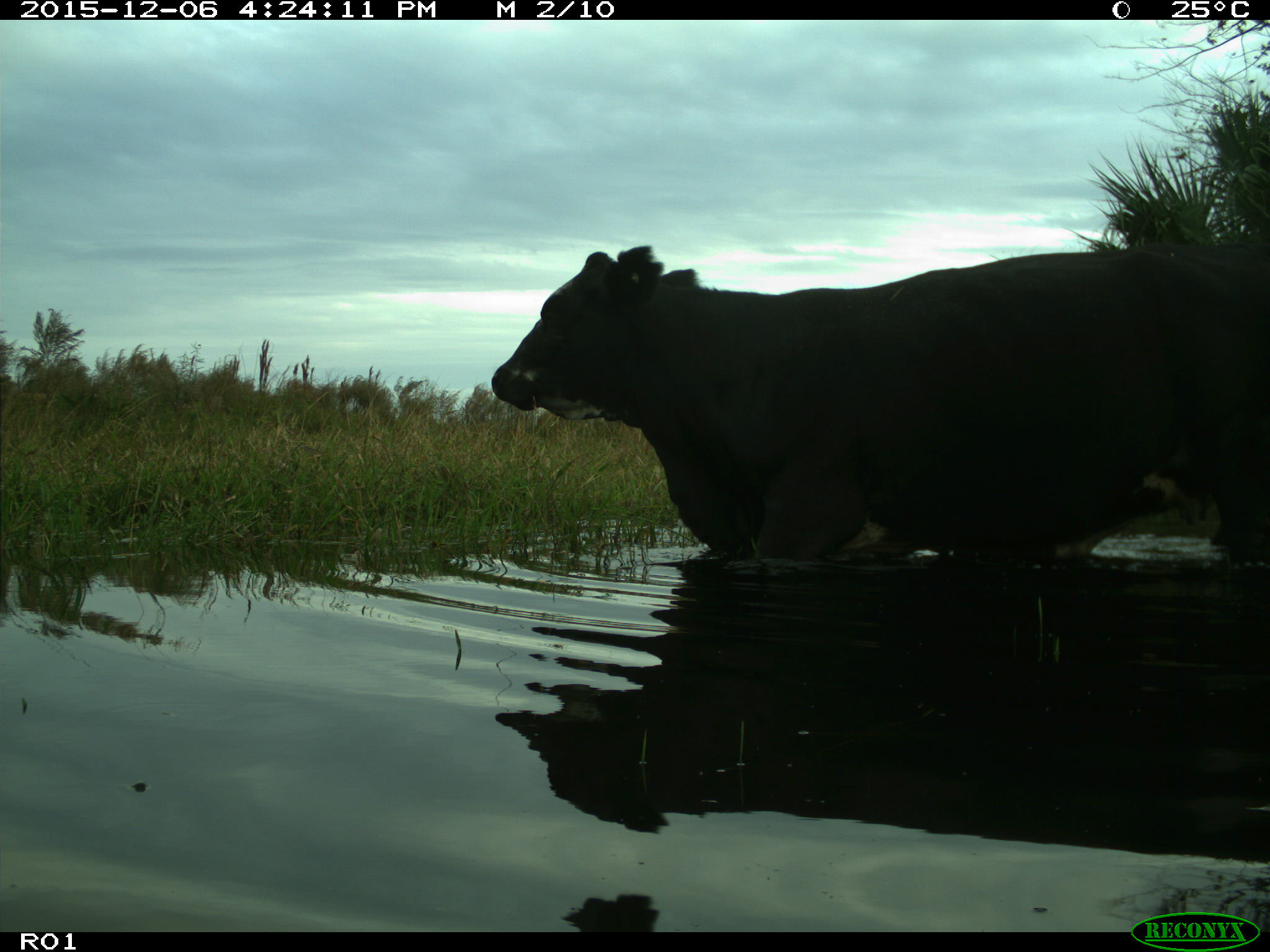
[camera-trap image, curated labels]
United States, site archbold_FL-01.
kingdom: Animalia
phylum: Chordata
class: Mammalia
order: Artiodactyla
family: Bovidae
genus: Bos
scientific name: Bos taurus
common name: domestic cow